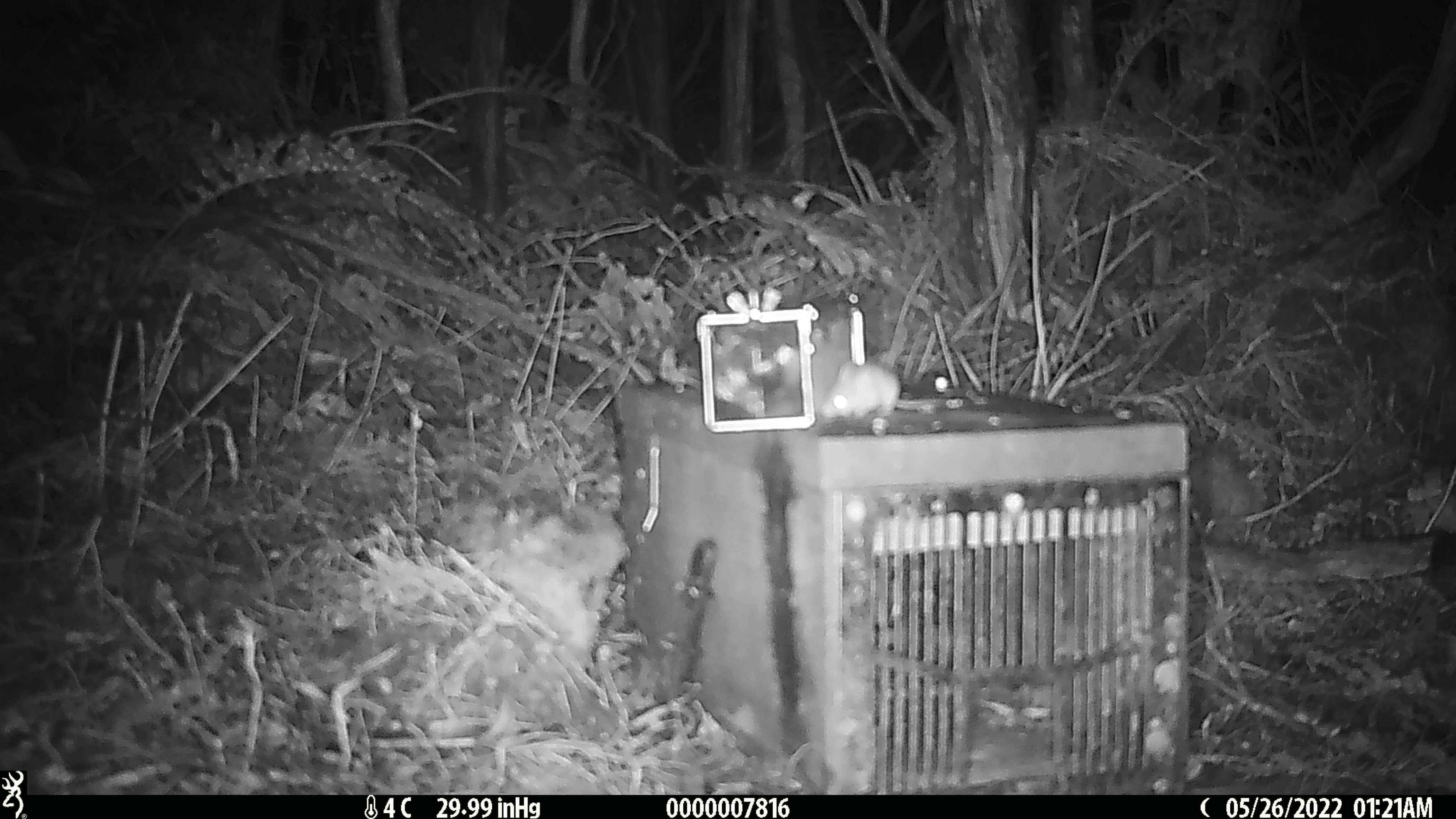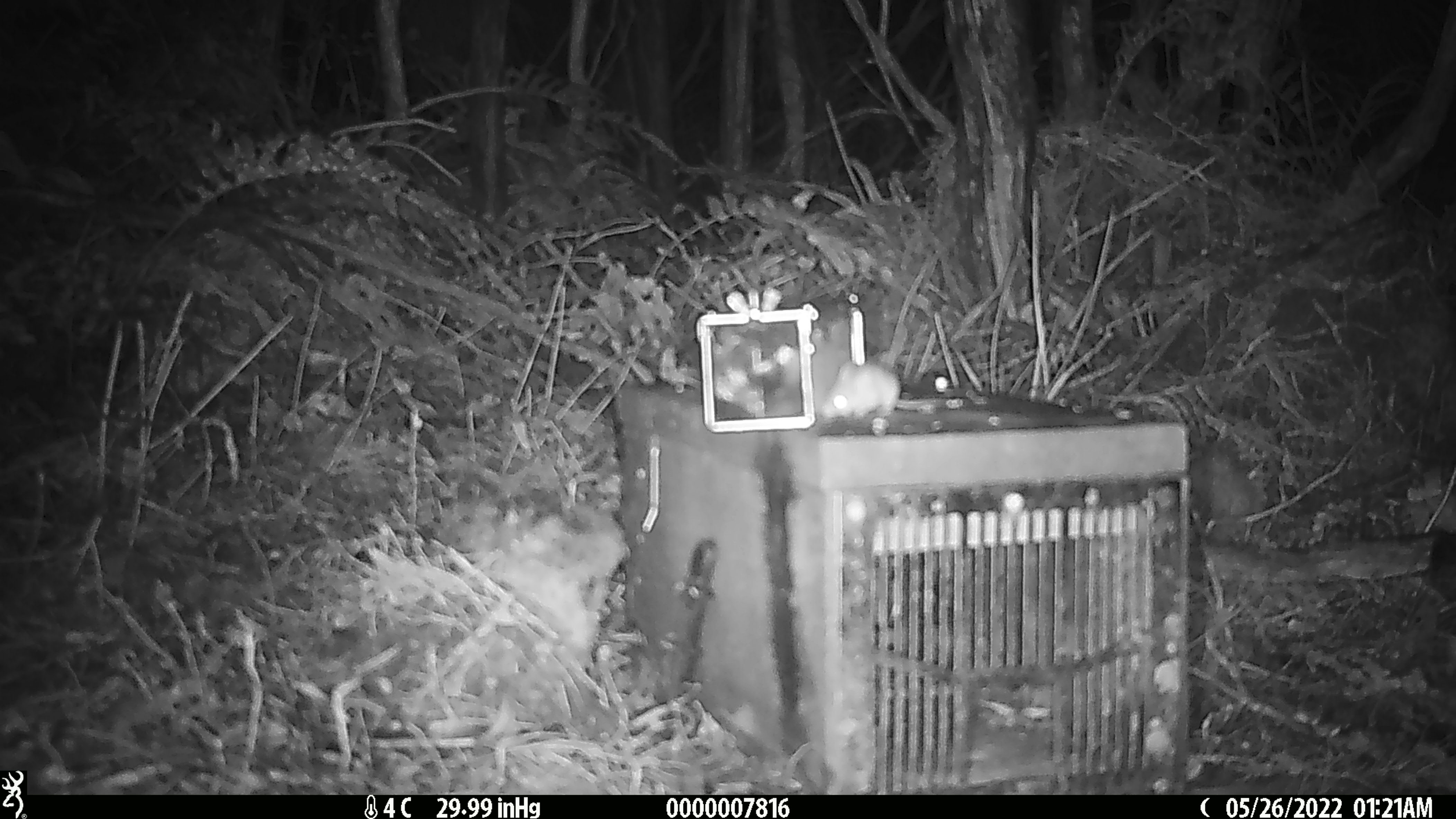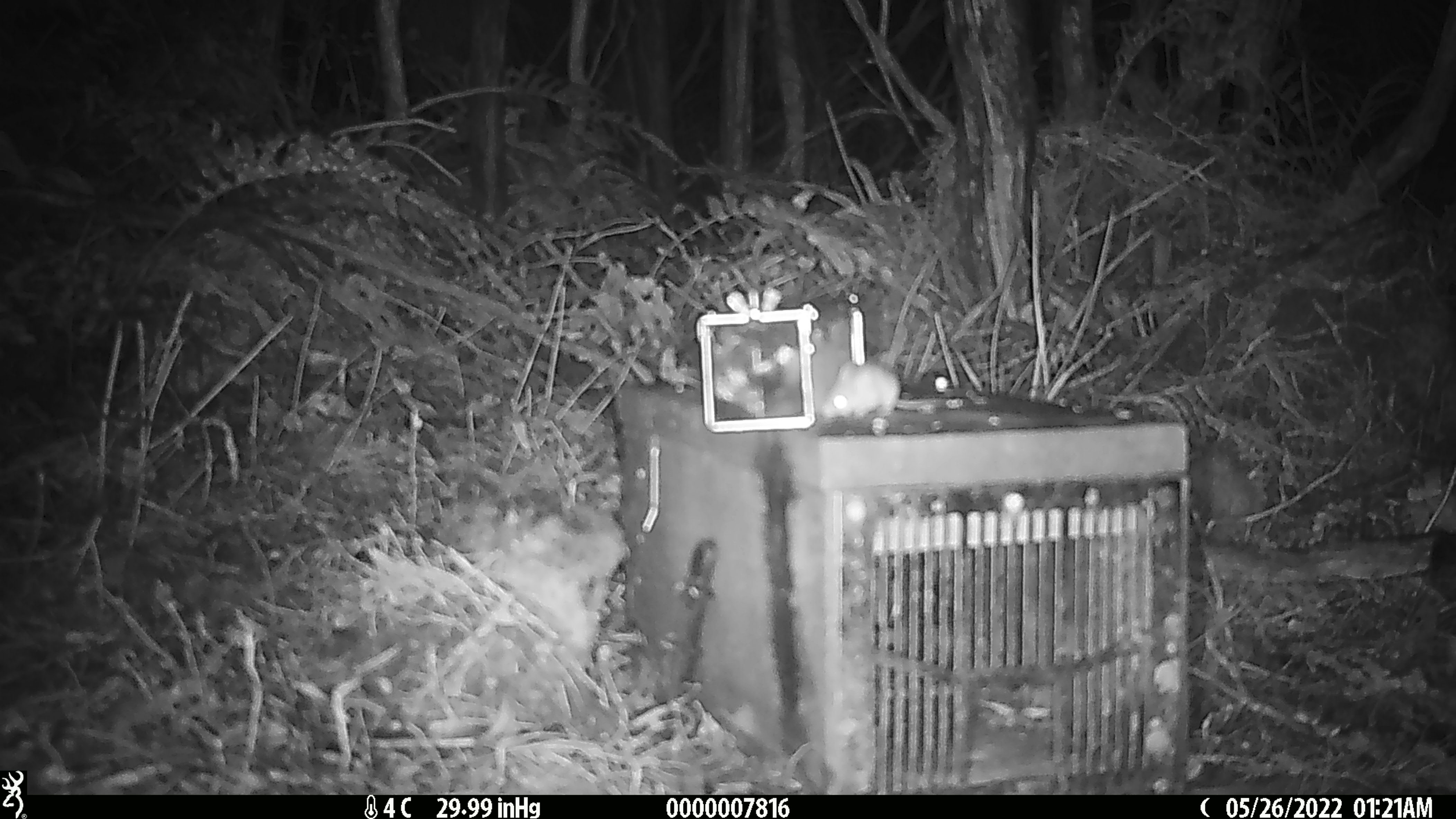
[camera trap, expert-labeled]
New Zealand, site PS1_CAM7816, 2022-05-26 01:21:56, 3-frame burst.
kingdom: Animalia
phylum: Chordata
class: Mammalia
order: Rodentia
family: Muridae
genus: Mus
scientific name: Mus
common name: mouse